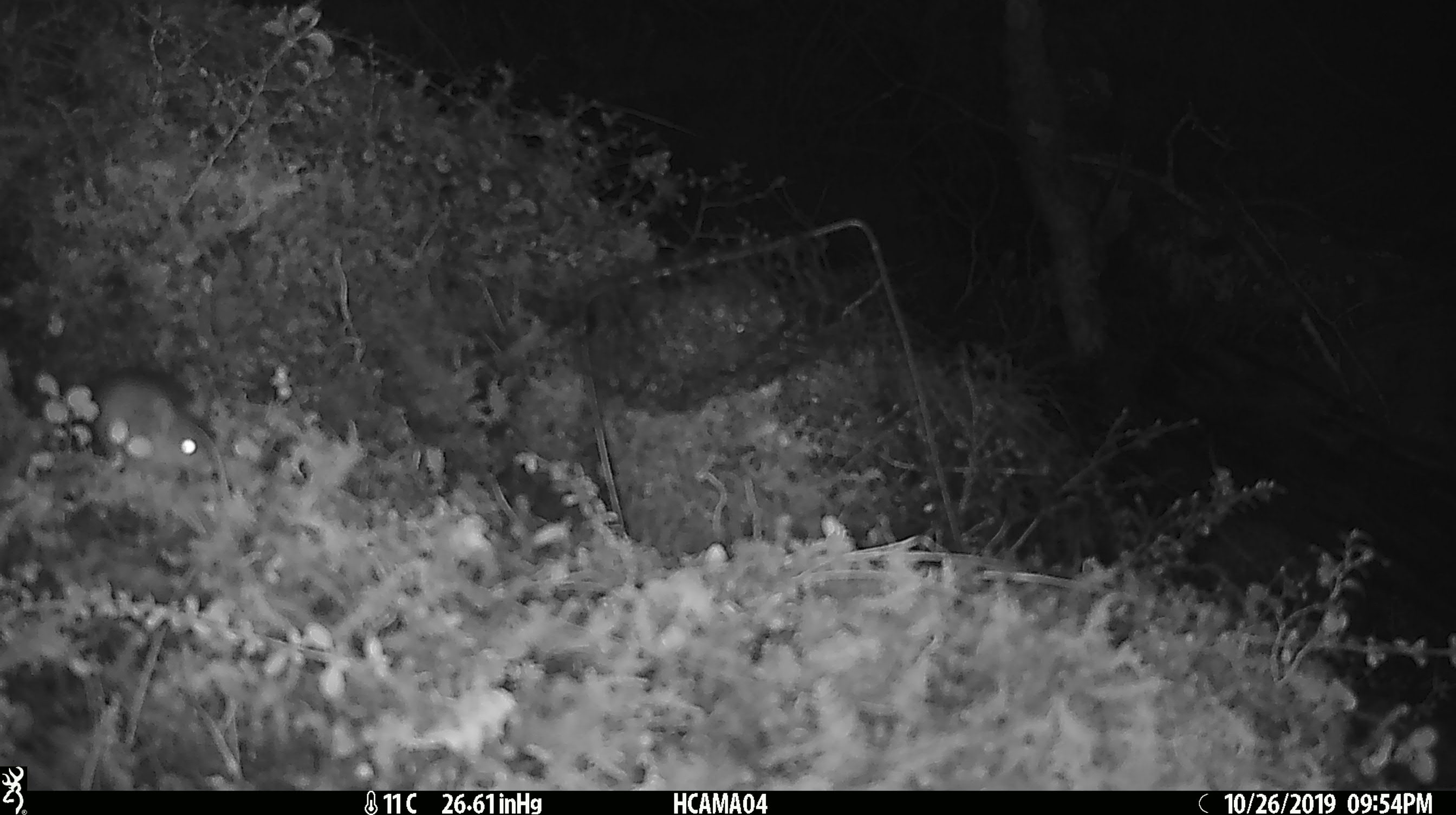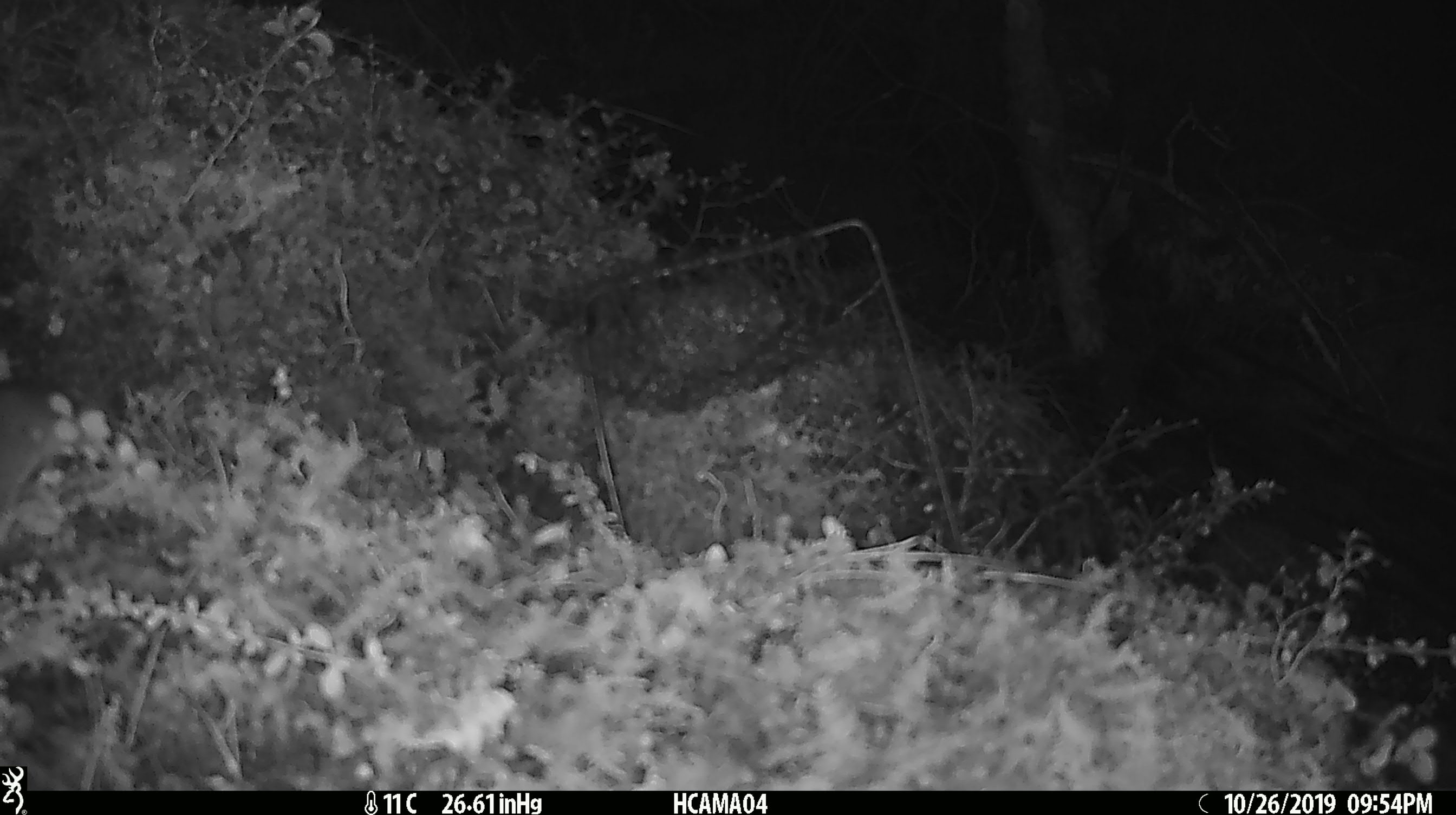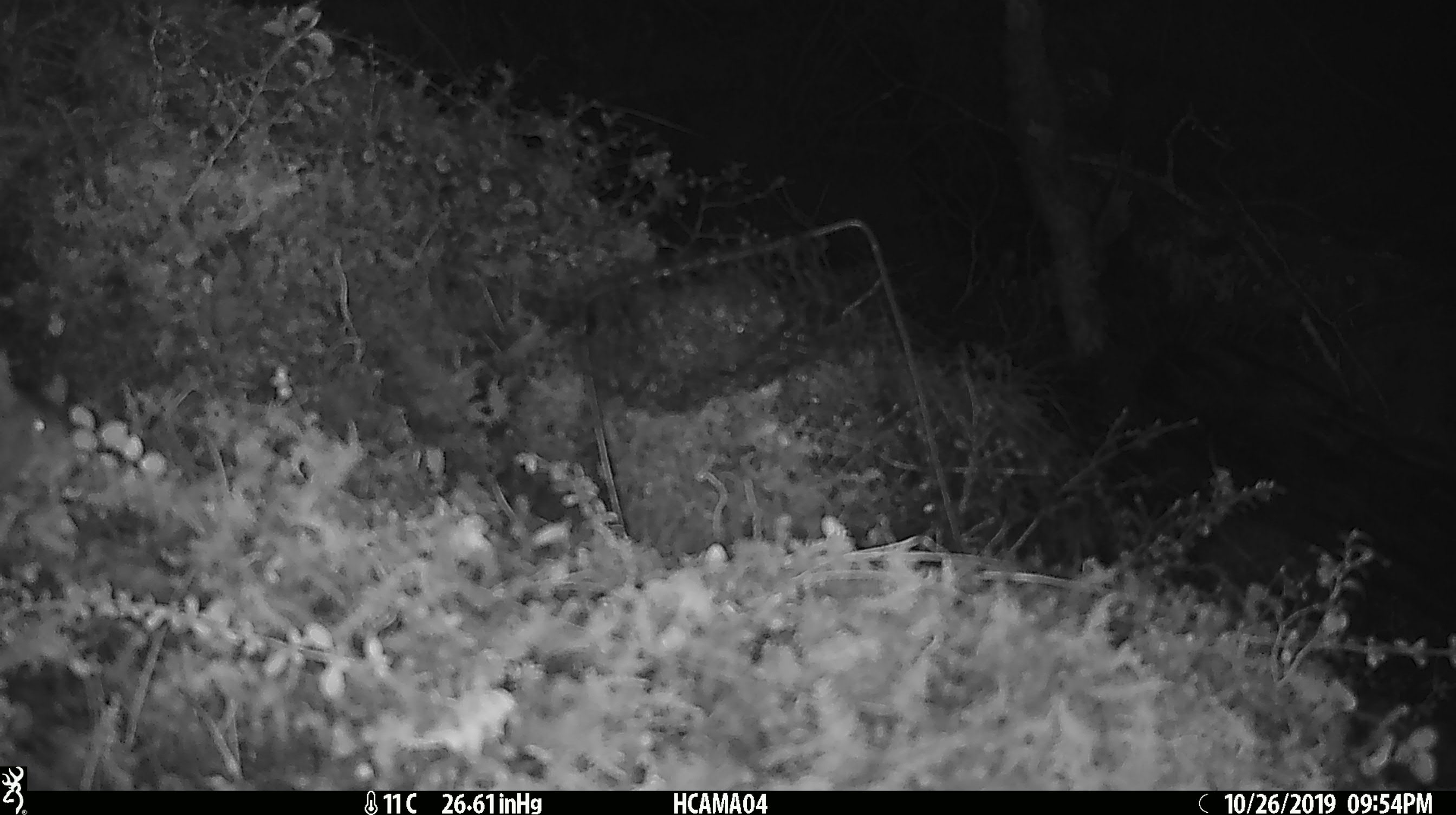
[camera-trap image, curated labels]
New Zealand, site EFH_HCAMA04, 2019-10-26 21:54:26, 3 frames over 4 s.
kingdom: Animalia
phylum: Chordata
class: Mammalia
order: Rodentia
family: Muridae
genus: Mus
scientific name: Mus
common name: mouse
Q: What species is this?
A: Mouse (Mus).